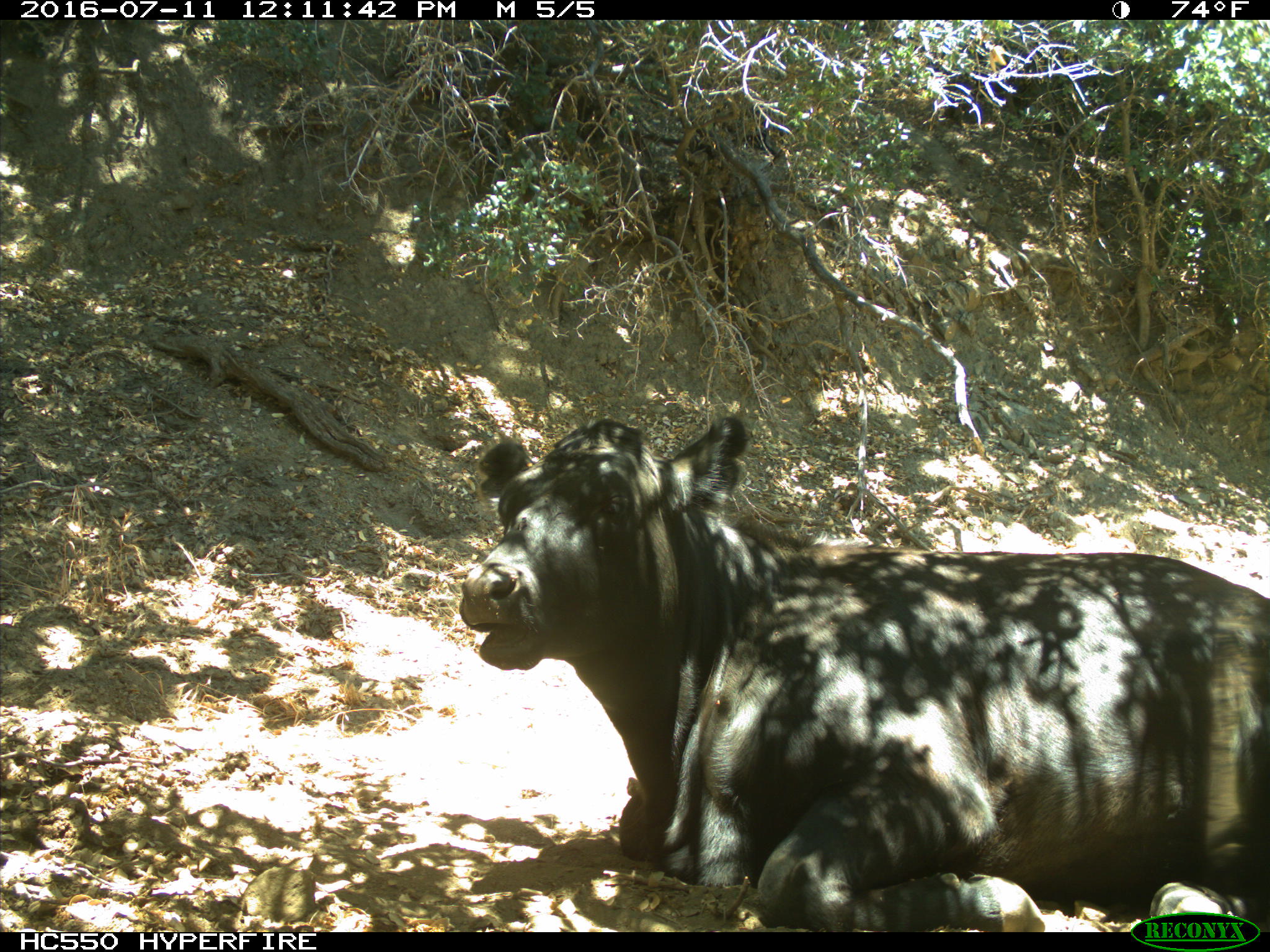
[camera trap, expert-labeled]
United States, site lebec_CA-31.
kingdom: Animalia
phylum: Chordata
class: Mammalia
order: Artiodactyla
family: Bovidae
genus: Bos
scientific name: Bos taurus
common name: domestic cow